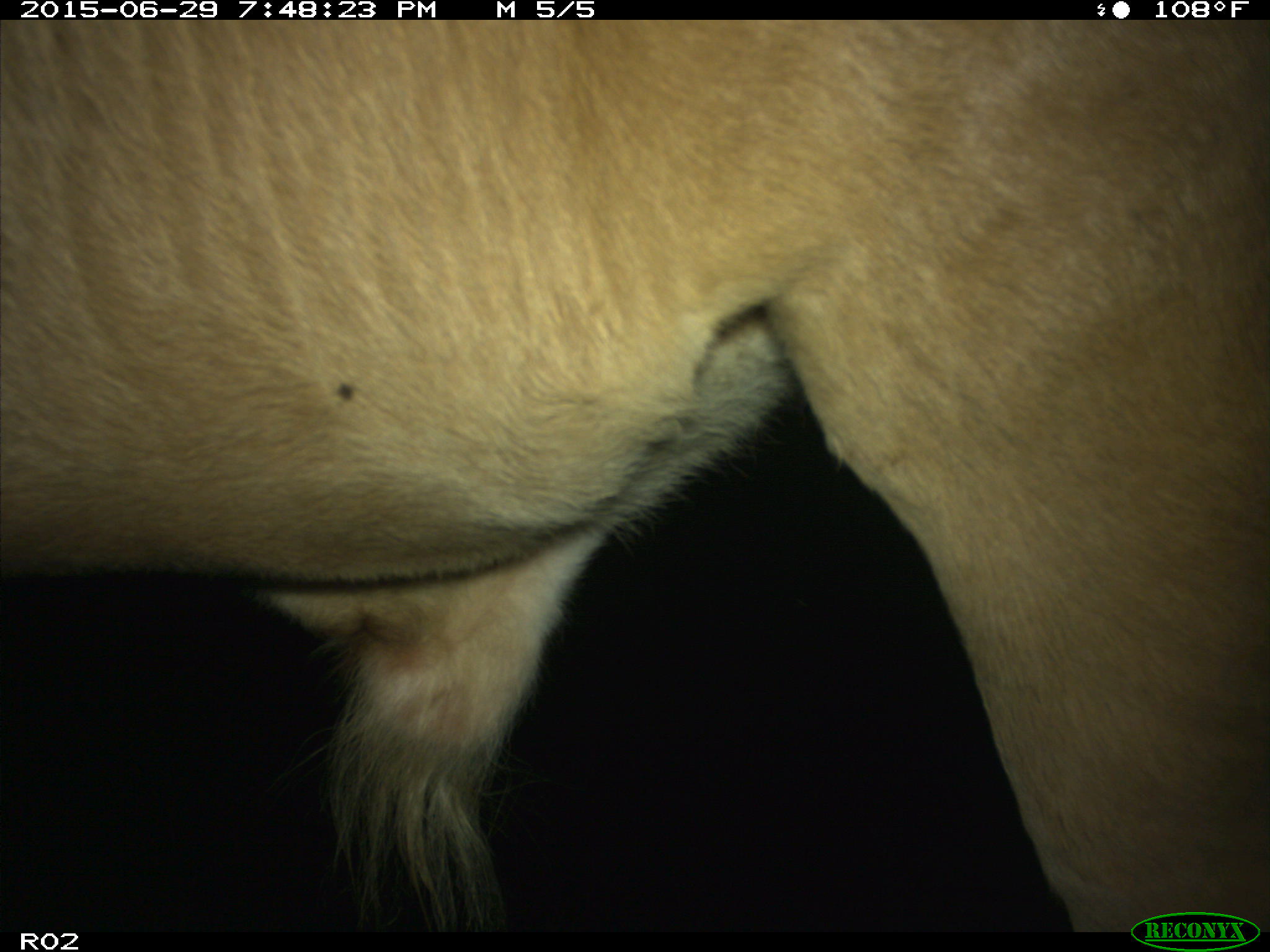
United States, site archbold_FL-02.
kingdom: Animalia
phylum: Chordata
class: Mammalia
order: Artiodactyla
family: Bovidae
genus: Bos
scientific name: Bos taurus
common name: domestic cow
Bos taurus (domestic cow).